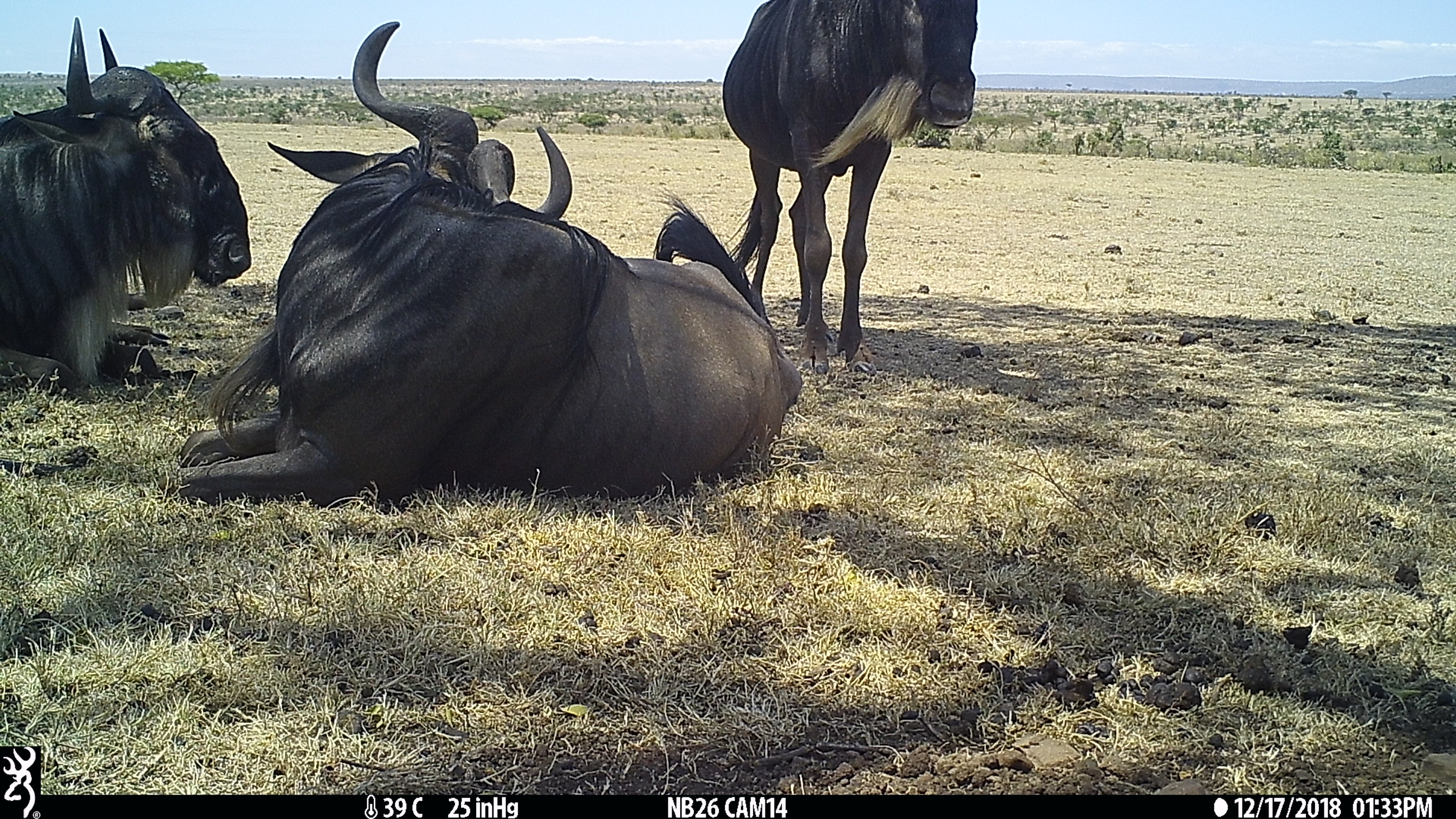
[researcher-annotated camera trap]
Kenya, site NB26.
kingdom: Animalia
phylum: Chordata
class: Mammalia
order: Artiodactyla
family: Bovidae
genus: Connochaetes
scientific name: Connochaetes taurinus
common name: blue wildebeest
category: wildebeest